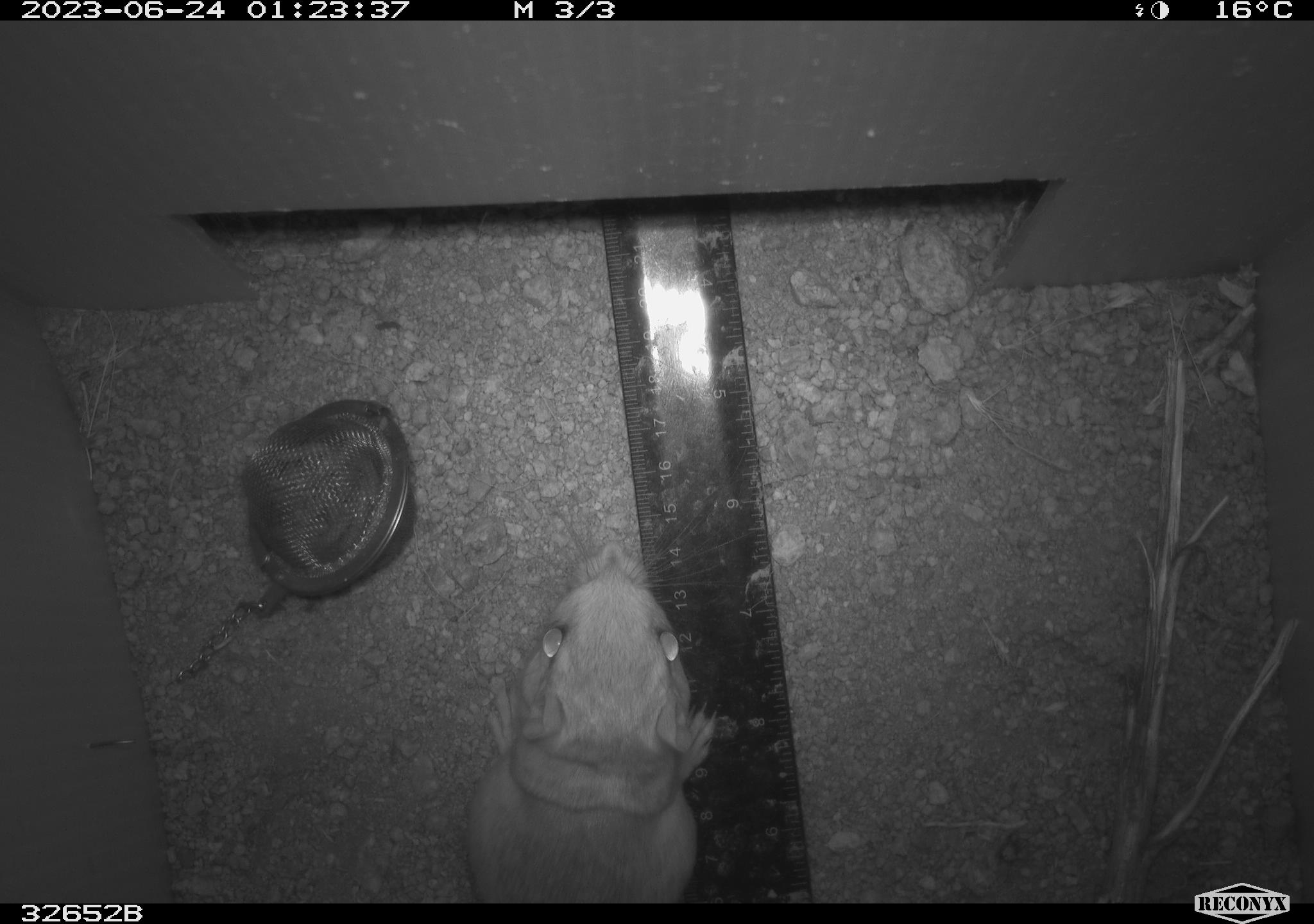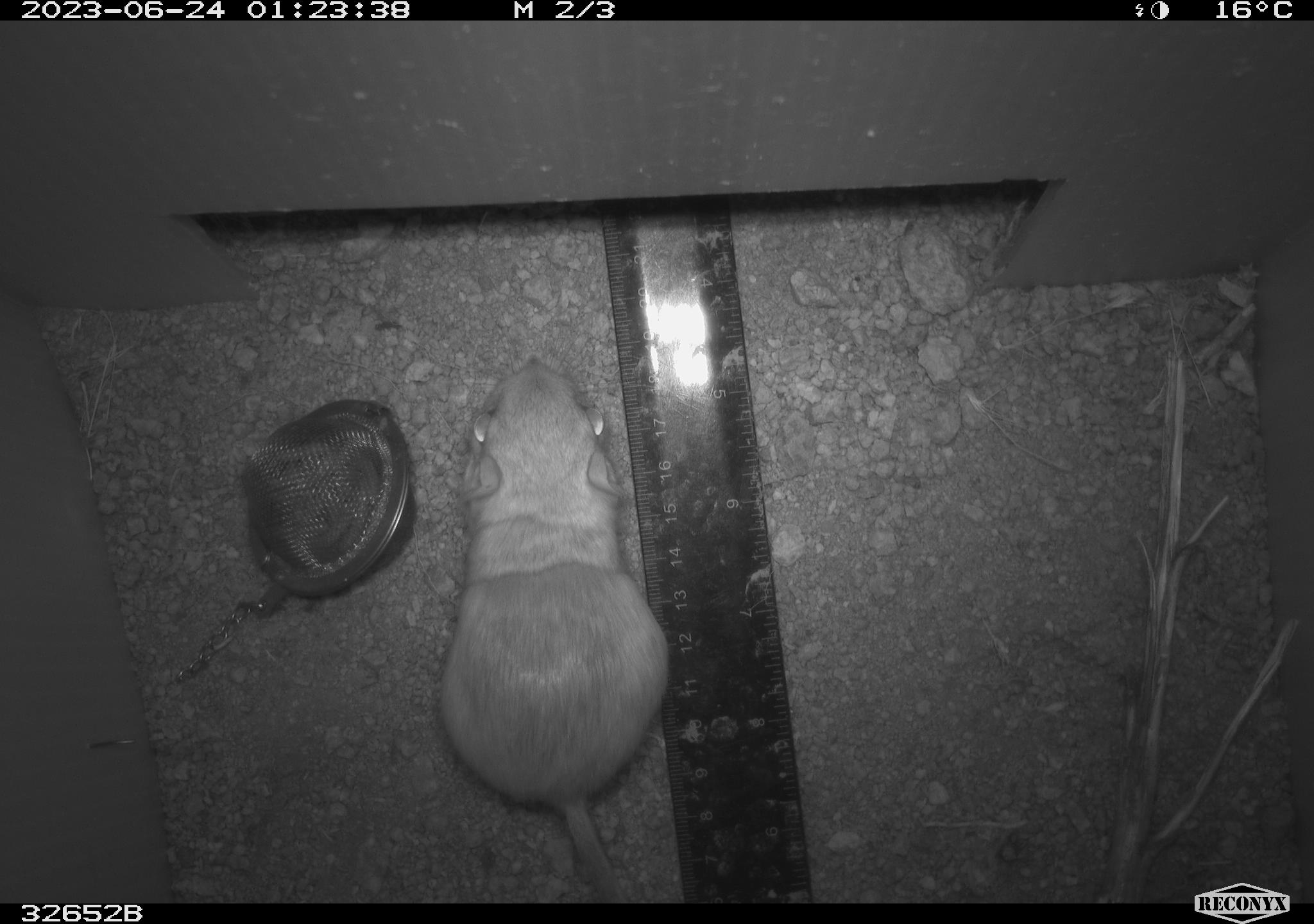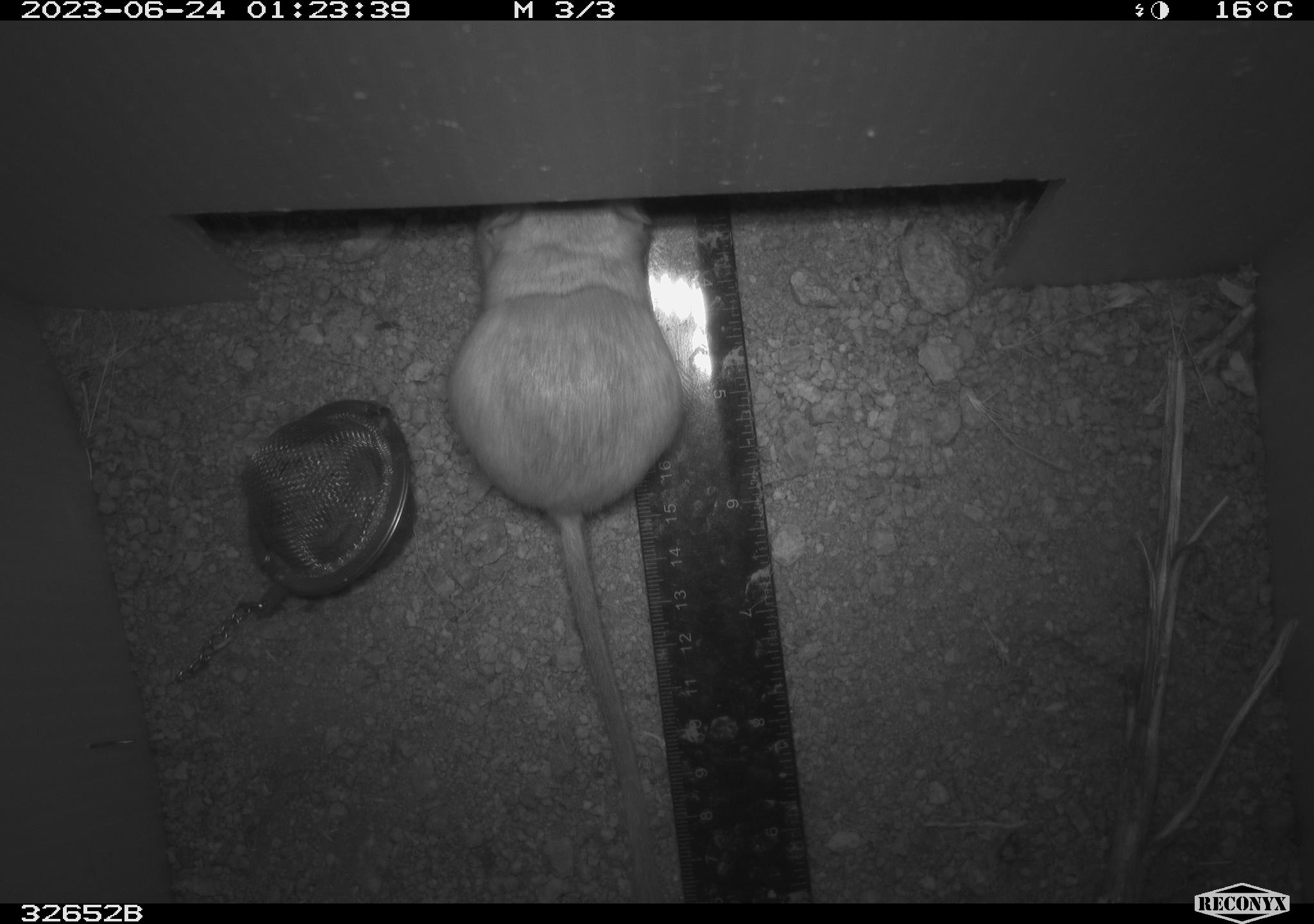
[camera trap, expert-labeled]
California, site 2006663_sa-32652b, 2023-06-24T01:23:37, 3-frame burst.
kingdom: Animalia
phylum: Chordata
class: Mammalia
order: Rodentia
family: Heteromyidae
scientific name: Heteromyidae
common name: kangaroo rats and pocket mice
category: heteromyidae family